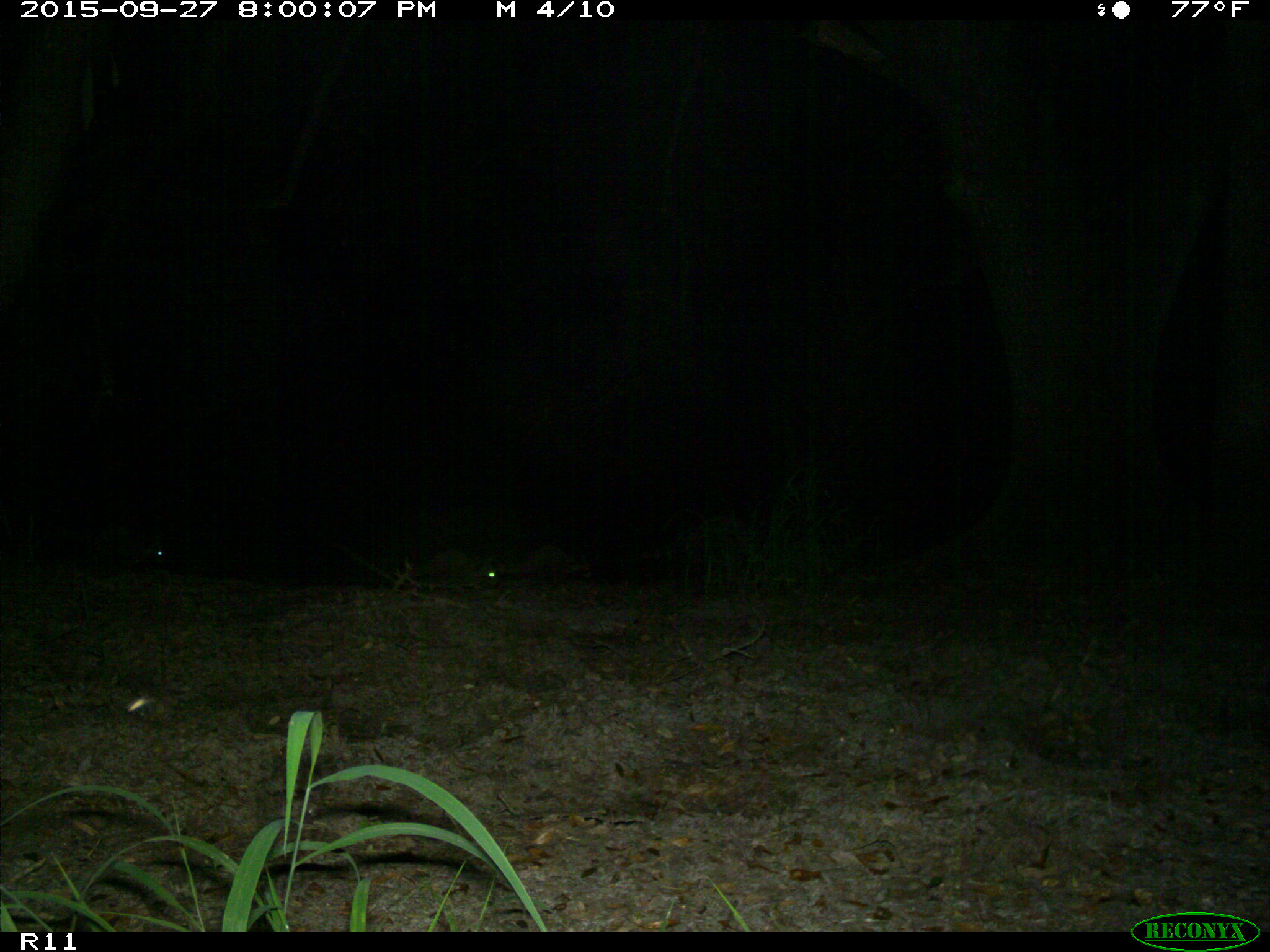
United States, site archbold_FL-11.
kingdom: Animalia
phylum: Chordata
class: Mammalia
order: Carnivora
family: Procyonidae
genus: Procyon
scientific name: Procyon lotor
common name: common raccoon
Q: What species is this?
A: Procyon lotor (common raccoon).